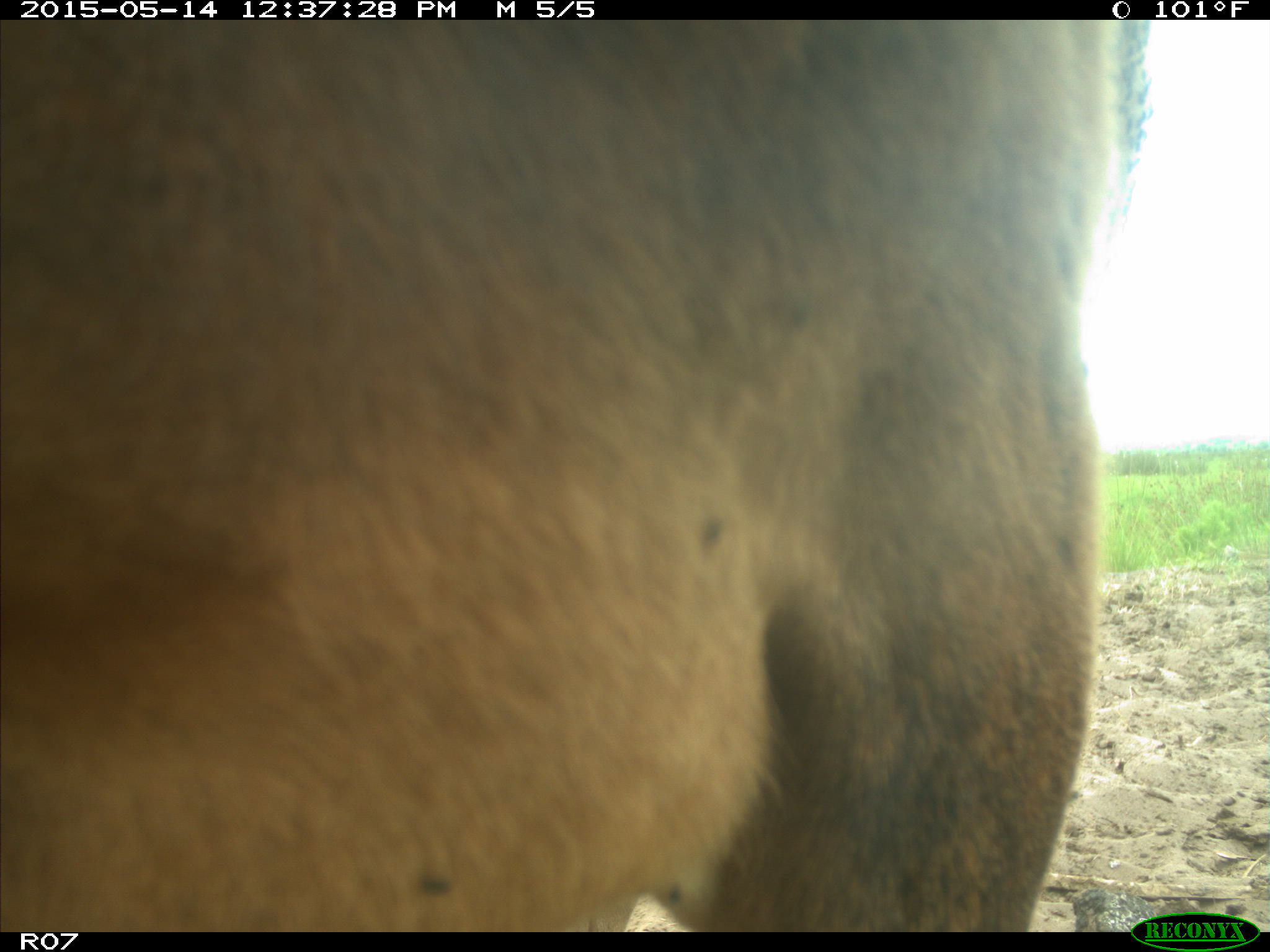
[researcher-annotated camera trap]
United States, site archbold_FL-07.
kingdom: Animalia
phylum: Chordata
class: Mammalia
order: Artiodactyla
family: Bovidae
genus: Bos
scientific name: Bos taurus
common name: domestic cow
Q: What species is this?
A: Bos taurus (domestic cow).